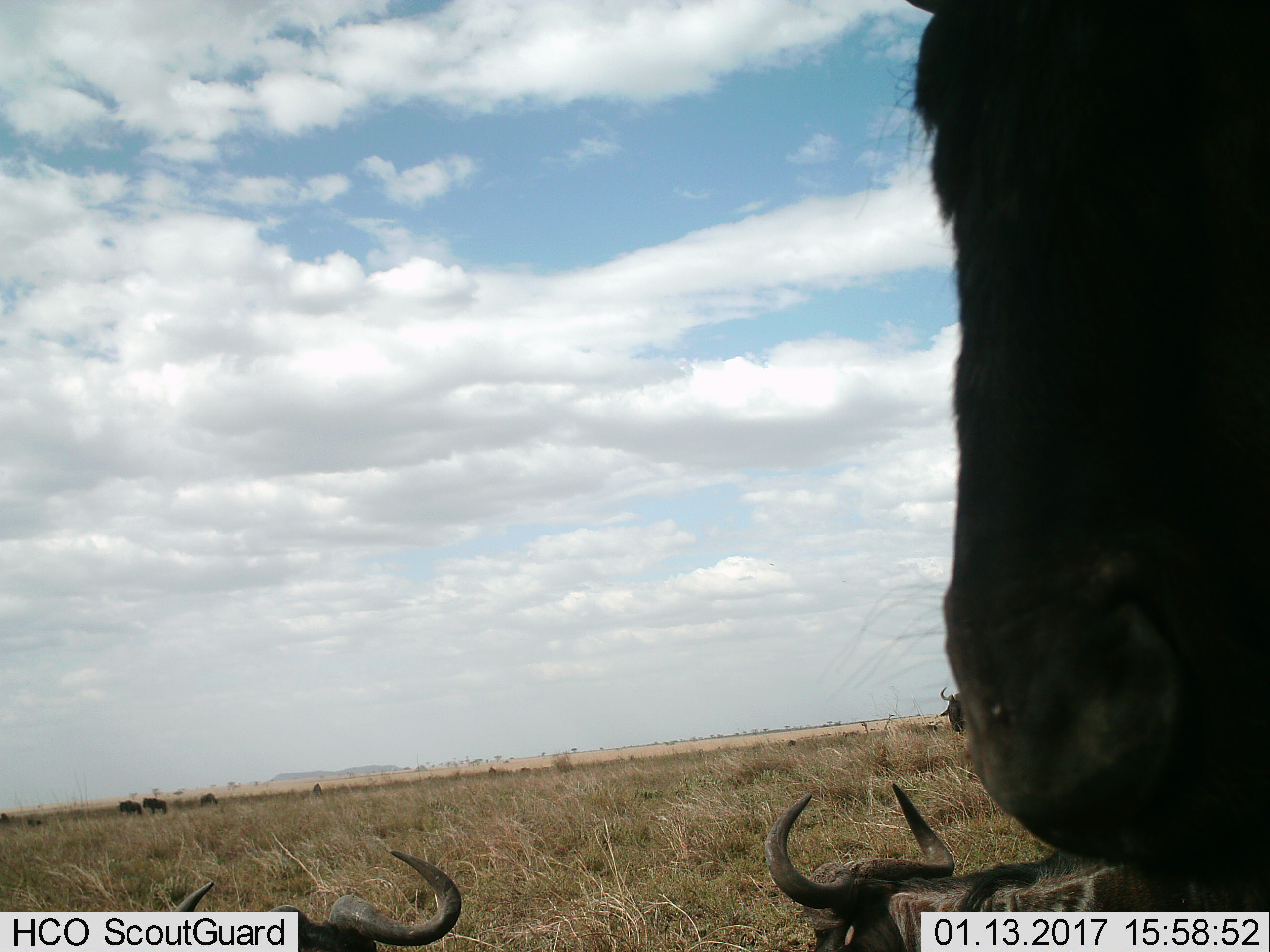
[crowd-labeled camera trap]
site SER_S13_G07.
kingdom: Animalia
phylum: Chordata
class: Mammalia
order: Artiodactyla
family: Bovidae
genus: Connochaetes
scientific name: Connochaetes taurinus taurinus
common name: blue wildebeest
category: wildebeestblue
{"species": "wildebeestblue (blue wildebeest) (Connochaetes taurinus taurinus)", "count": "8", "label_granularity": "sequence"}